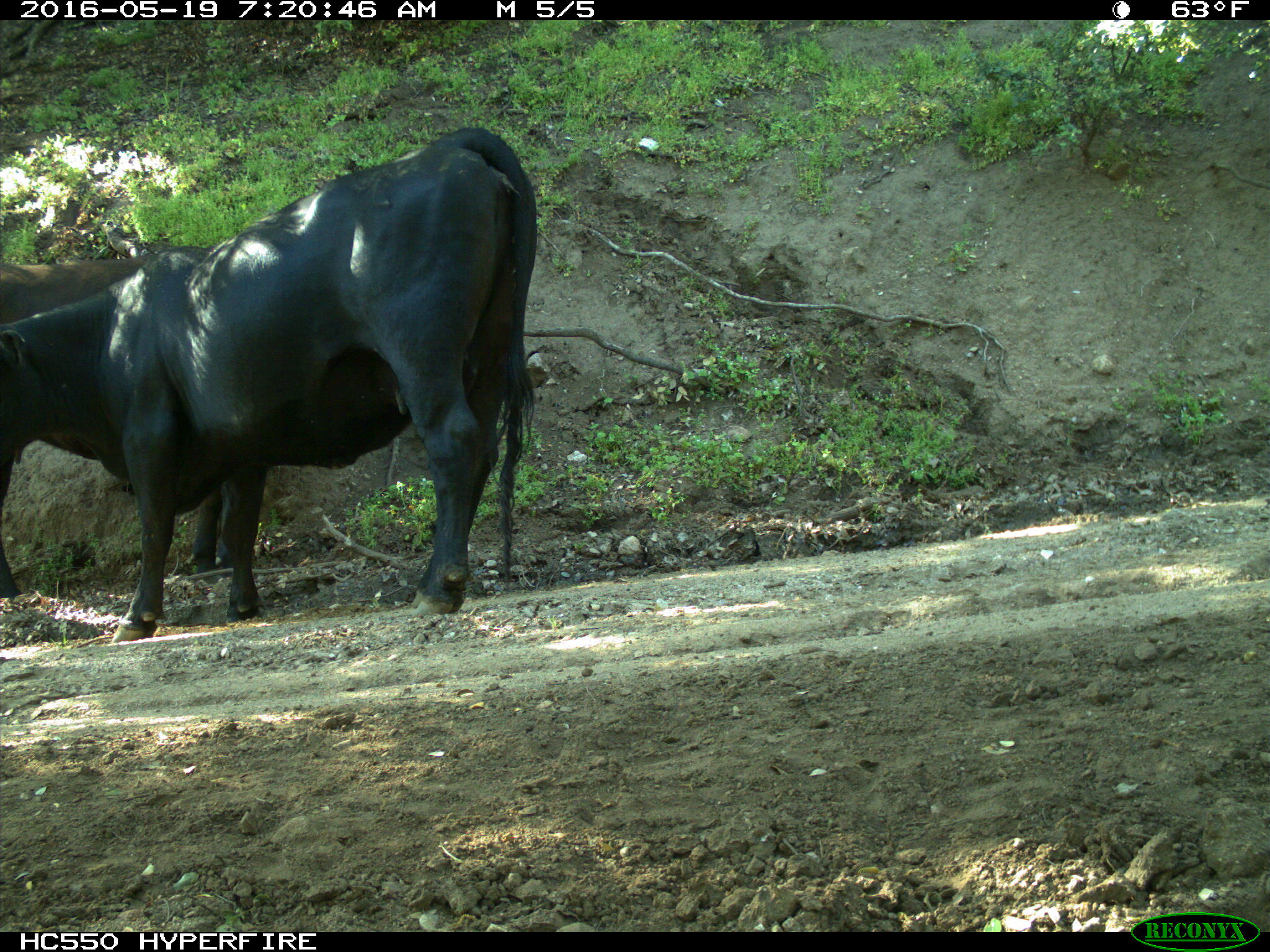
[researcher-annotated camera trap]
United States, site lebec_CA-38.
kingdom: Animalia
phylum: Chordata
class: Mammalia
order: Artiodactyla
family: Bovidae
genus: Bos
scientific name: Bos taurus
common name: domestic cow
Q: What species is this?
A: Bos taurus (domestic cow).